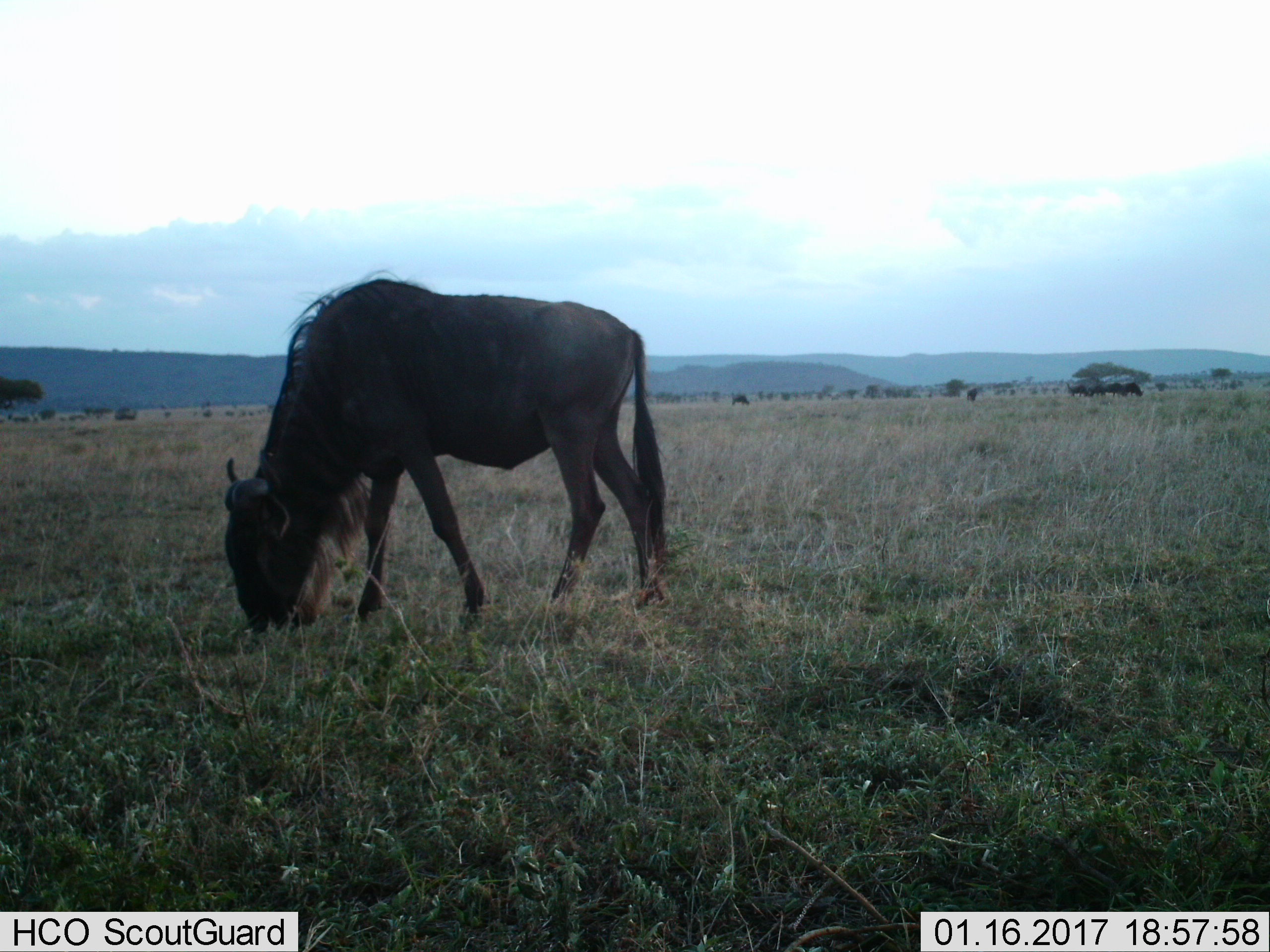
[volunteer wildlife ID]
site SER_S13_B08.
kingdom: Animalia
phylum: Chordata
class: Mammalia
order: Artiodactyla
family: Bovidae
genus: Connochaetes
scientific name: Connochaetes taurinus taurinus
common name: blue wildebeest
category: wildebeestblue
Wildebeestblue (blue wildebeest) (Connochaetes taurinus taurinus), count 7. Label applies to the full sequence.